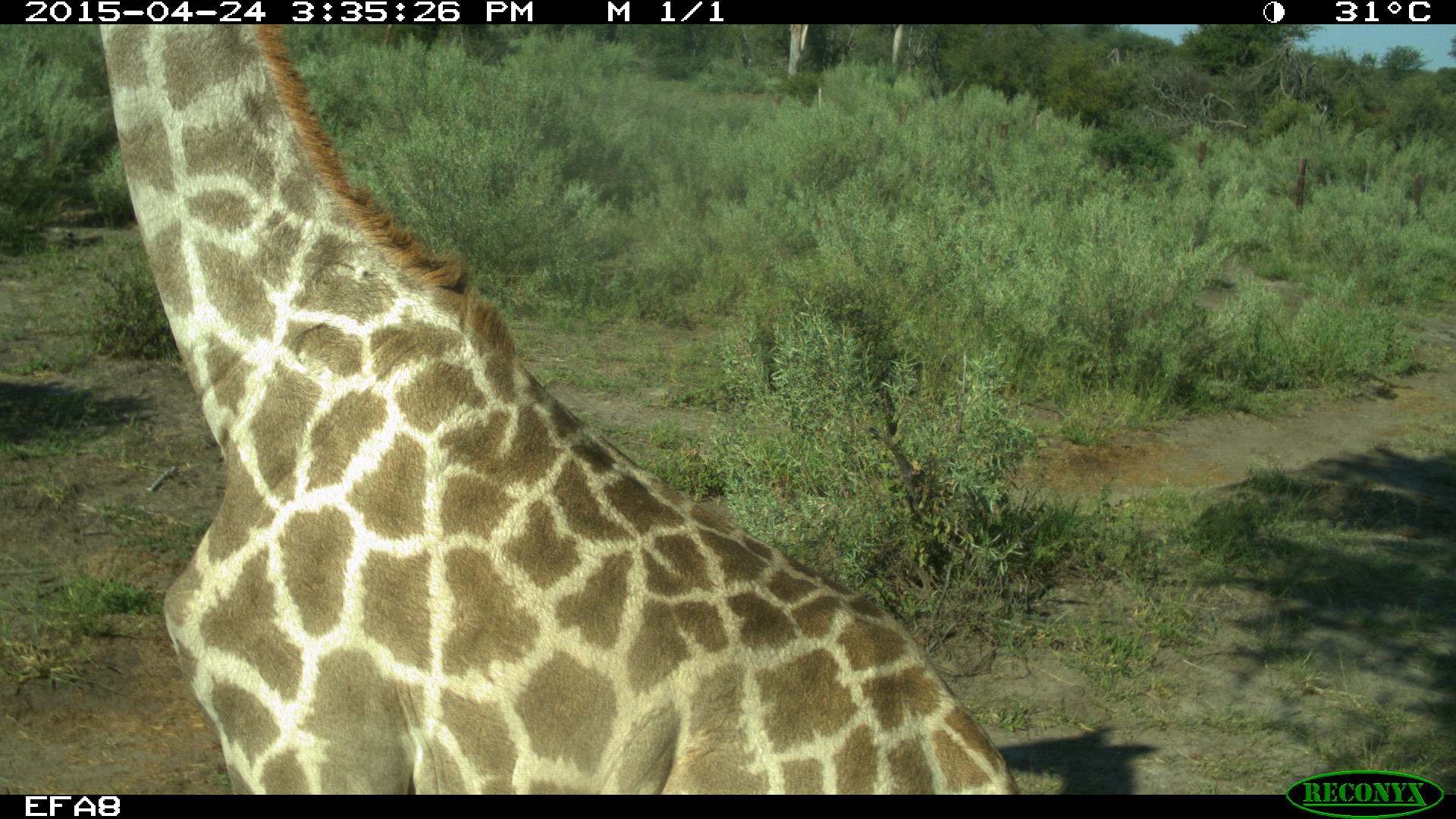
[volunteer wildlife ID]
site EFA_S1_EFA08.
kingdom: Animalia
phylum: Chordata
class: Mammalia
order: Artiodactyla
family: Giraffidae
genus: Giraffa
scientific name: Giraffa camelopardalis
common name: giraffe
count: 1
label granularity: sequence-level